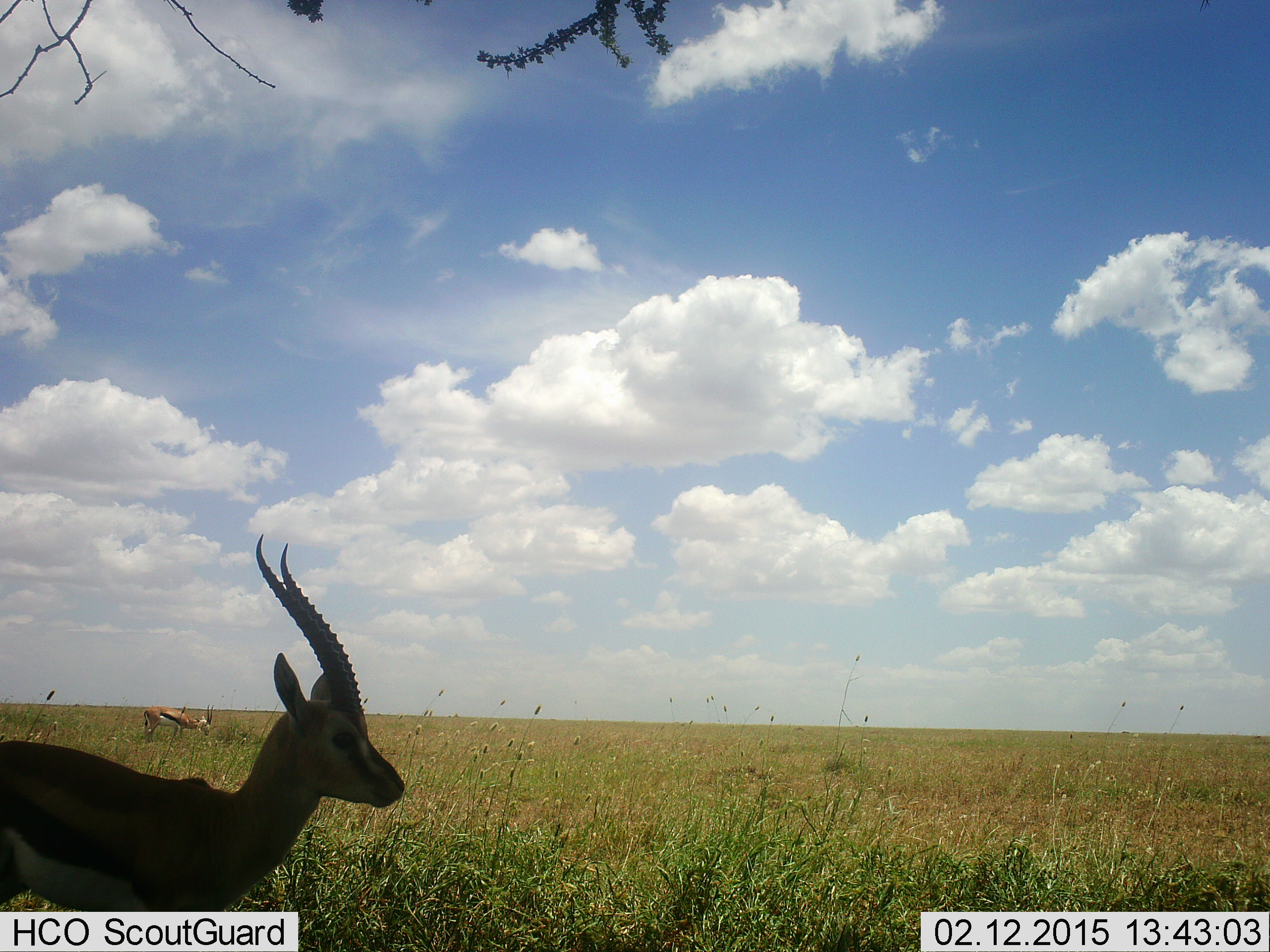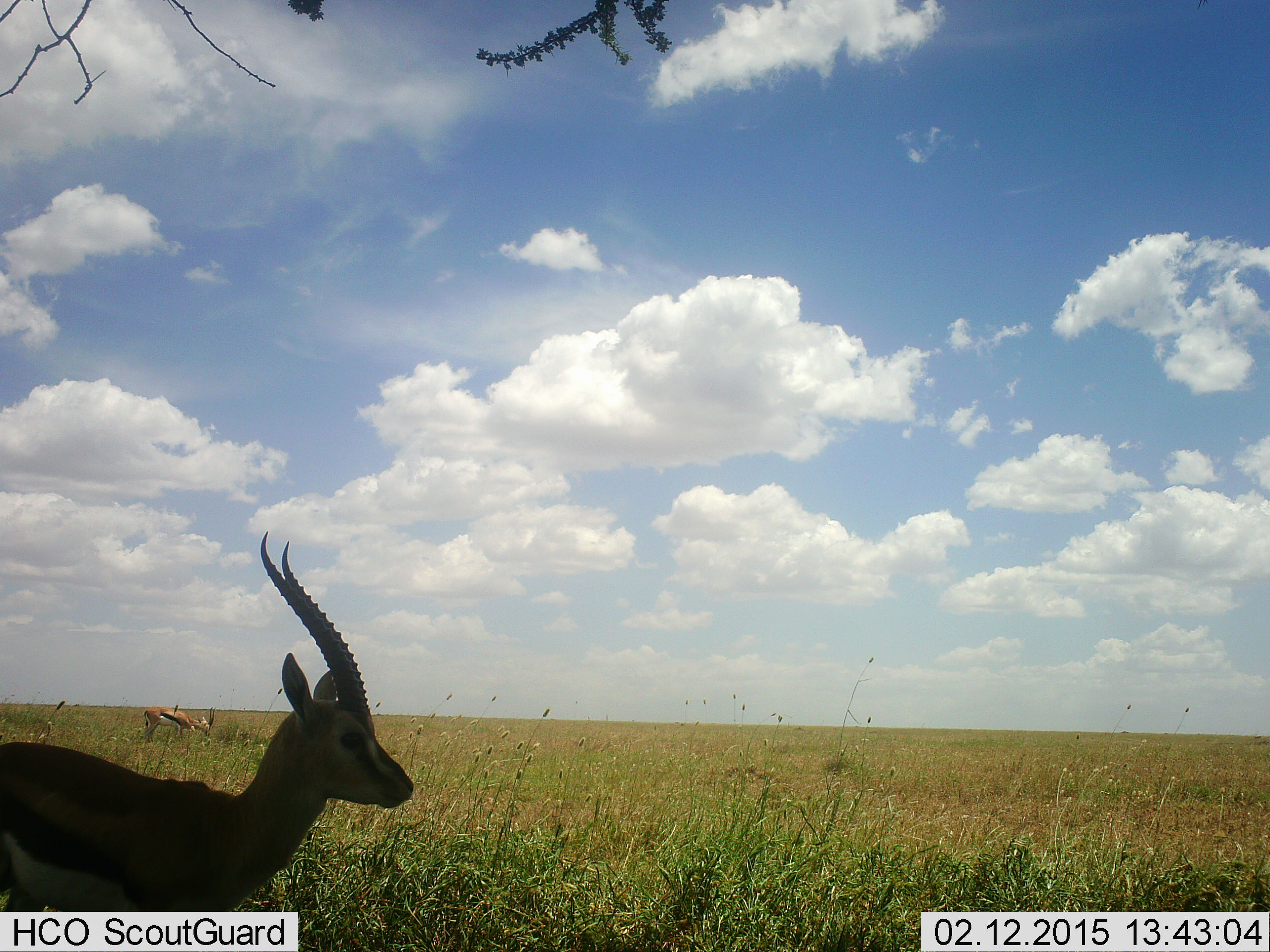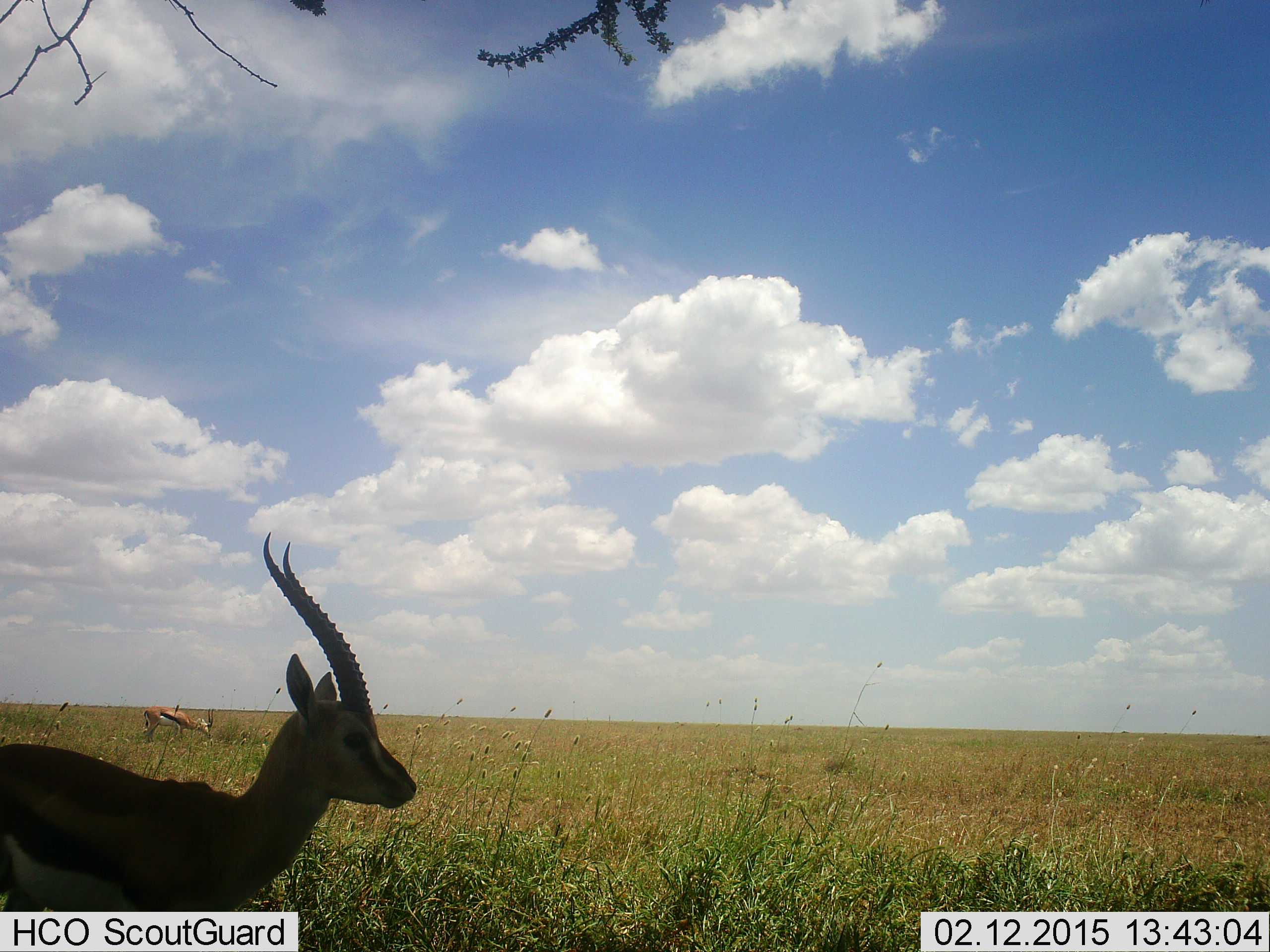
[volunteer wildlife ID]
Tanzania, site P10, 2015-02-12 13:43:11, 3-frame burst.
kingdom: Animalia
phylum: Chordata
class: Mammalia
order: Artiodactyla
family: Bovidae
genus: Eudorcas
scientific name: Eudorcas thomsonii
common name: thomson's gazelle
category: gazellethomsons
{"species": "gazellethomsons (thomson's gazelle) (Eudorcas thomsonii)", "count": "2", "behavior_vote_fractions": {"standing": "100%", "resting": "0%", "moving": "0%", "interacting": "0%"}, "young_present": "0%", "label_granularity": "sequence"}